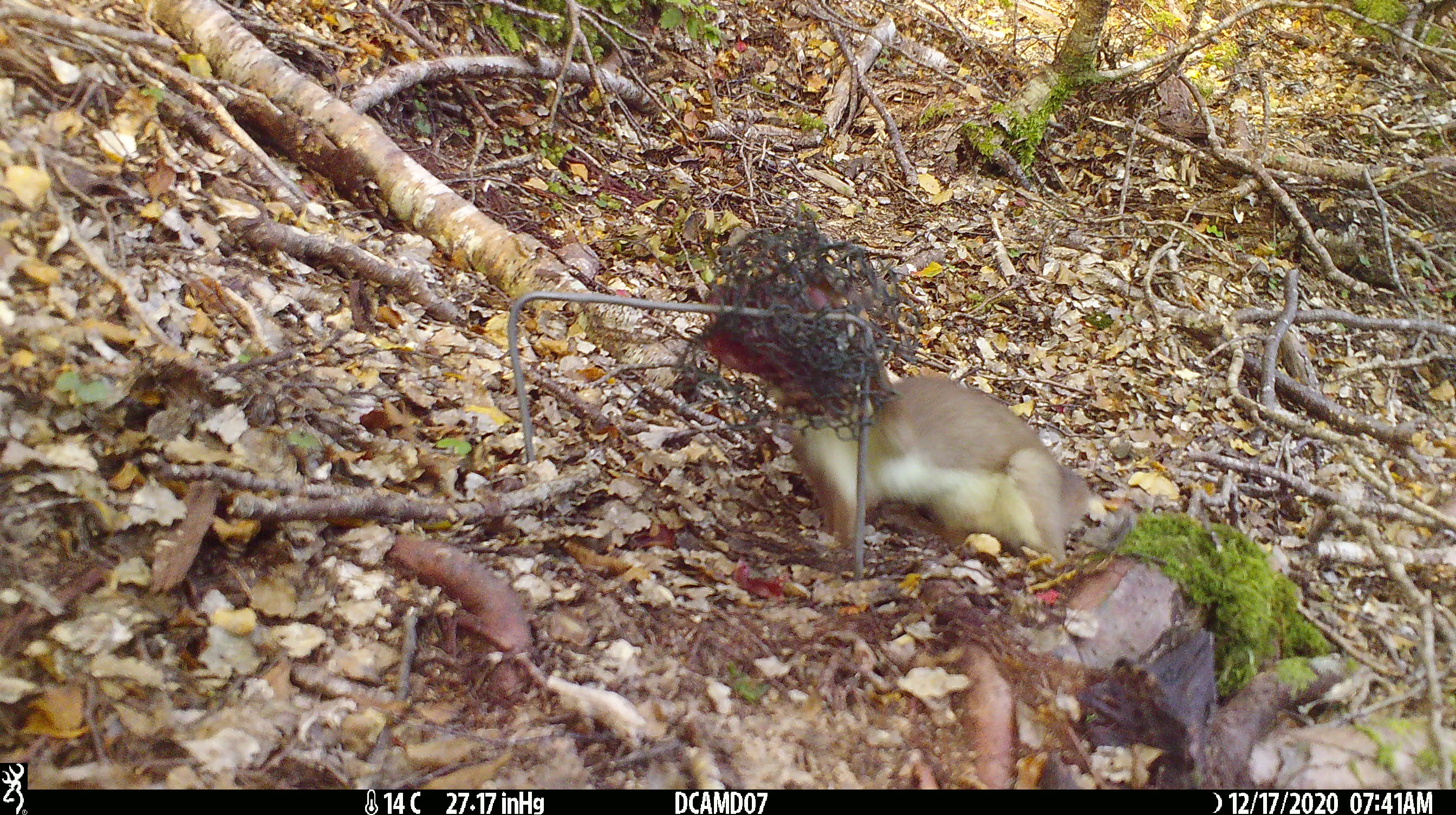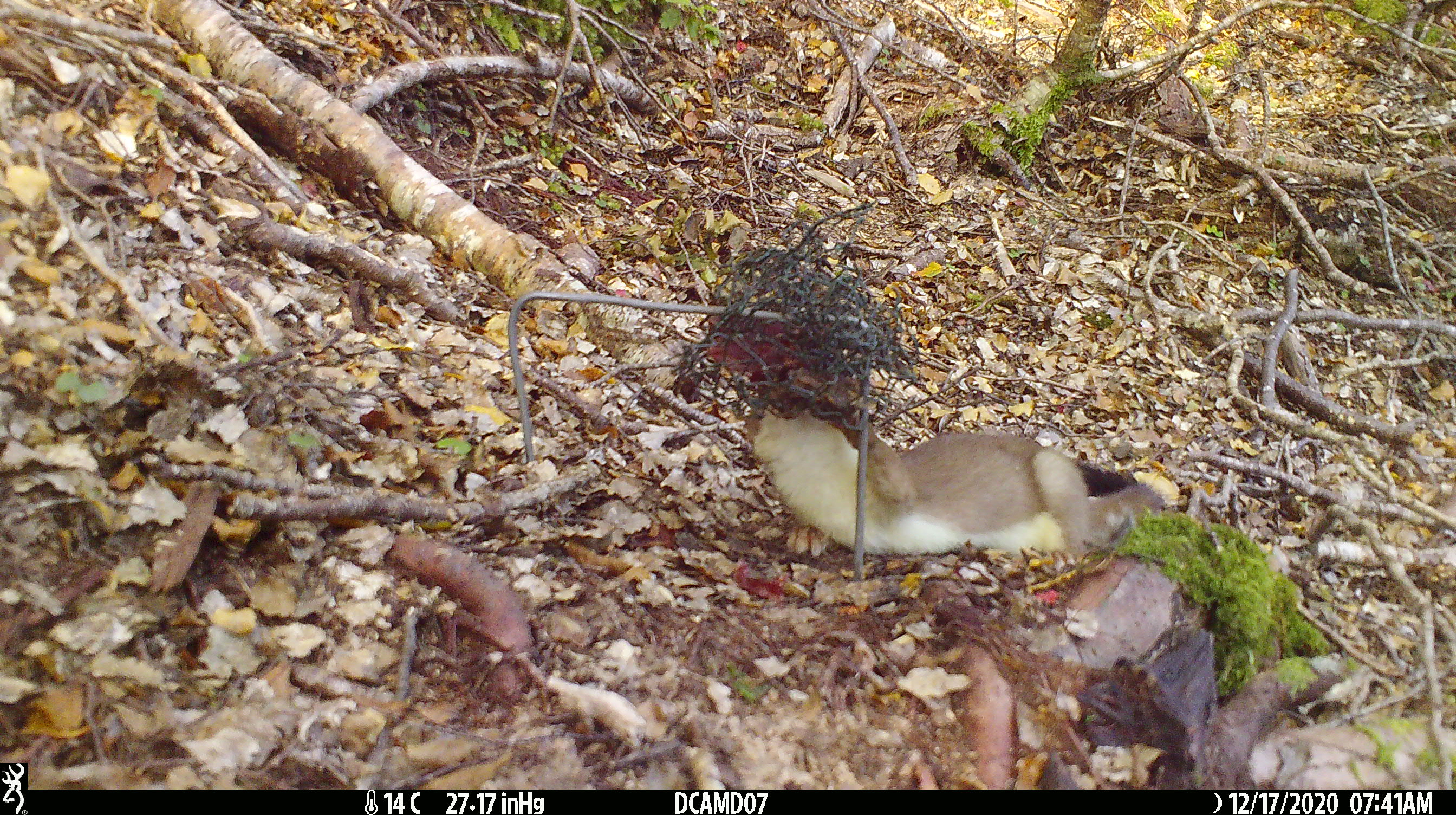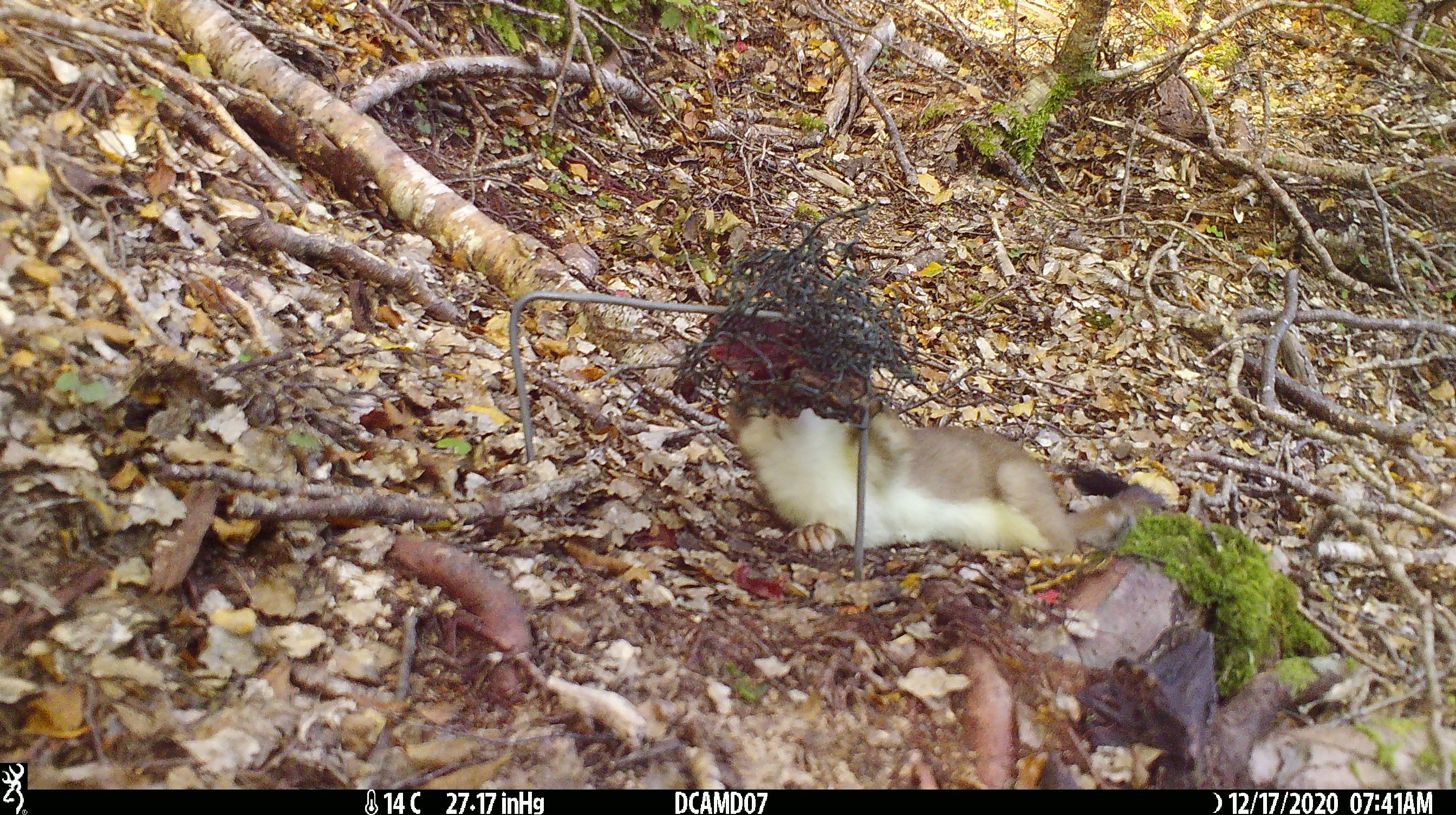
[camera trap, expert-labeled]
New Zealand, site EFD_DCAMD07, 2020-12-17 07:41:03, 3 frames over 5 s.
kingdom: Animalia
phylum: Chordata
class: Mammalia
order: Carnivora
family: Mustelidae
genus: Mustela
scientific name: Mustela erminea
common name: stoat